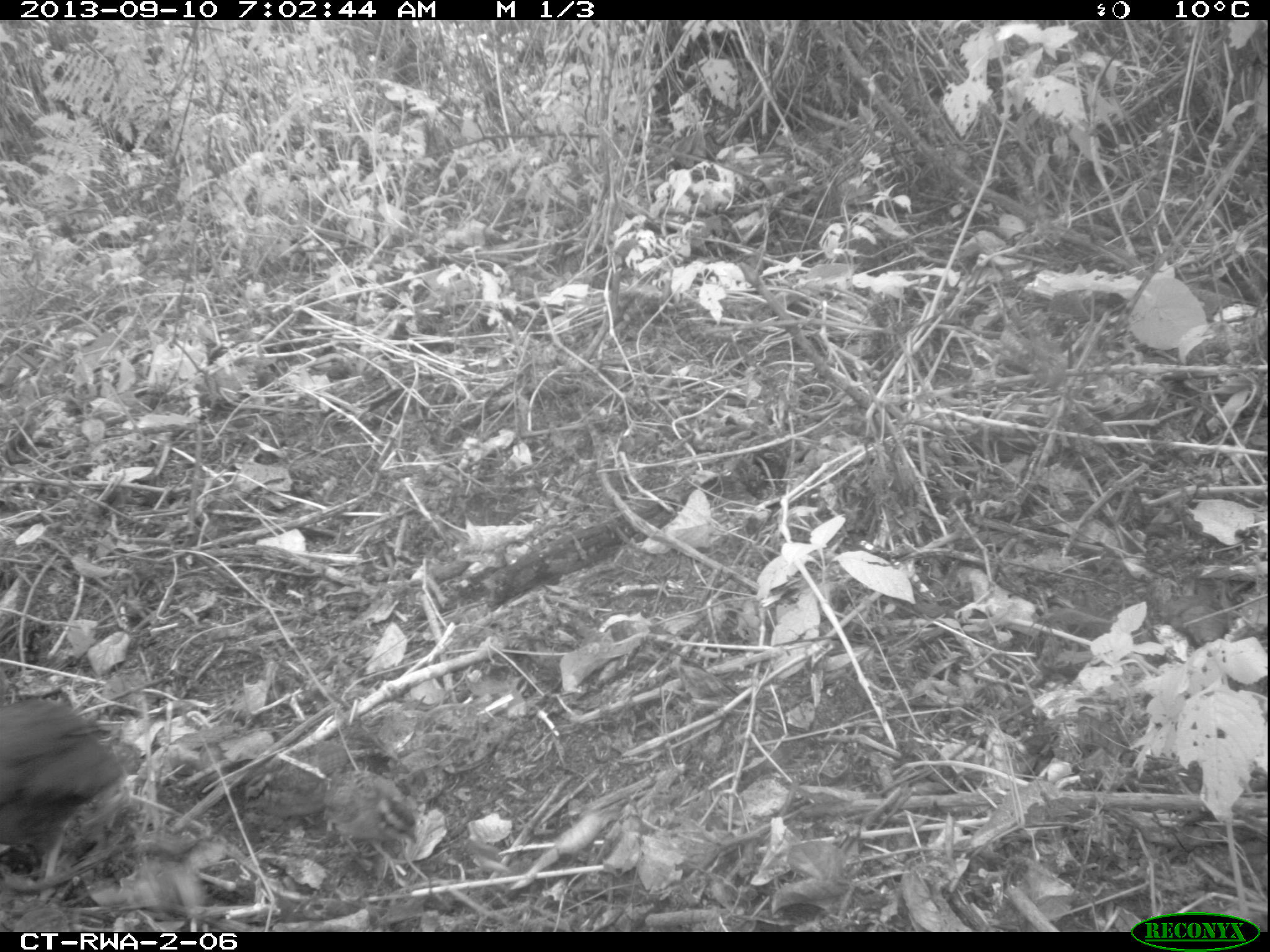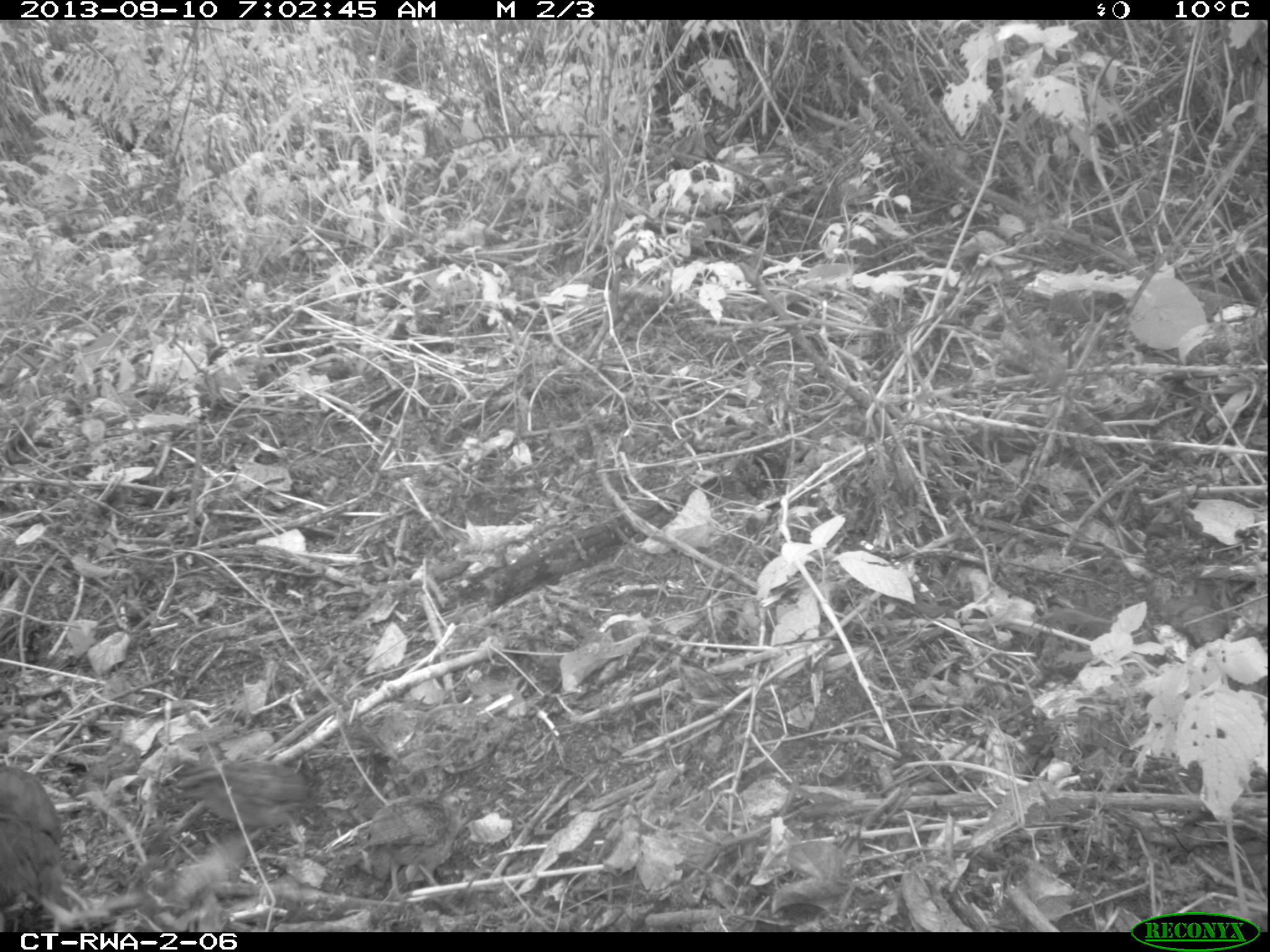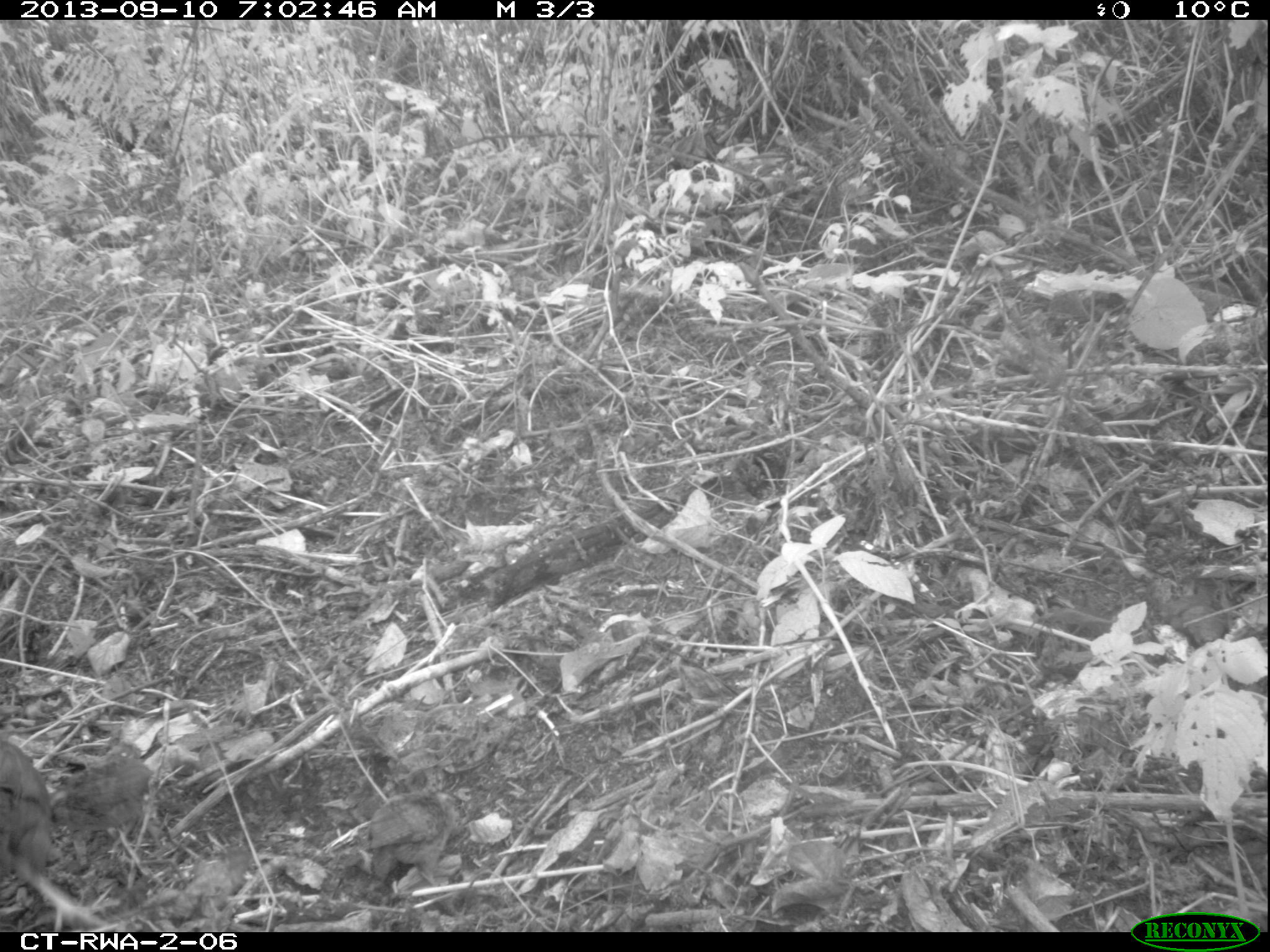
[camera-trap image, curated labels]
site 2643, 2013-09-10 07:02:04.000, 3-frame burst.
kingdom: Animalia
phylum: Chordata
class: Aves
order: Galliformes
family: Phasianidae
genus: Pternistis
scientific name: Pternistis nobilis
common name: handsome francolin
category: francolinus nobilis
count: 1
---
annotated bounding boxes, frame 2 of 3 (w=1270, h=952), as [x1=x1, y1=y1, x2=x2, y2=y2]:
francolinus nobilis: [x1=326, y1=769, x2=516, y2=892]; [x1=160, y1=736, x2=310, y2=856]; [x1=2, y1=752, x2=93, y2=924]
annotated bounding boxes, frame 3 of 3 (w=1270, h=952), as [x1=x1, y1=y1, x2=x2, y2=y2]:
francolinus nobilis: [x1=0, y1=727, x2=131, y2=924]; [x1=317, y1=779, x2=503, y2=901]; [x1=45, y1=720, x2=185, y2=869]